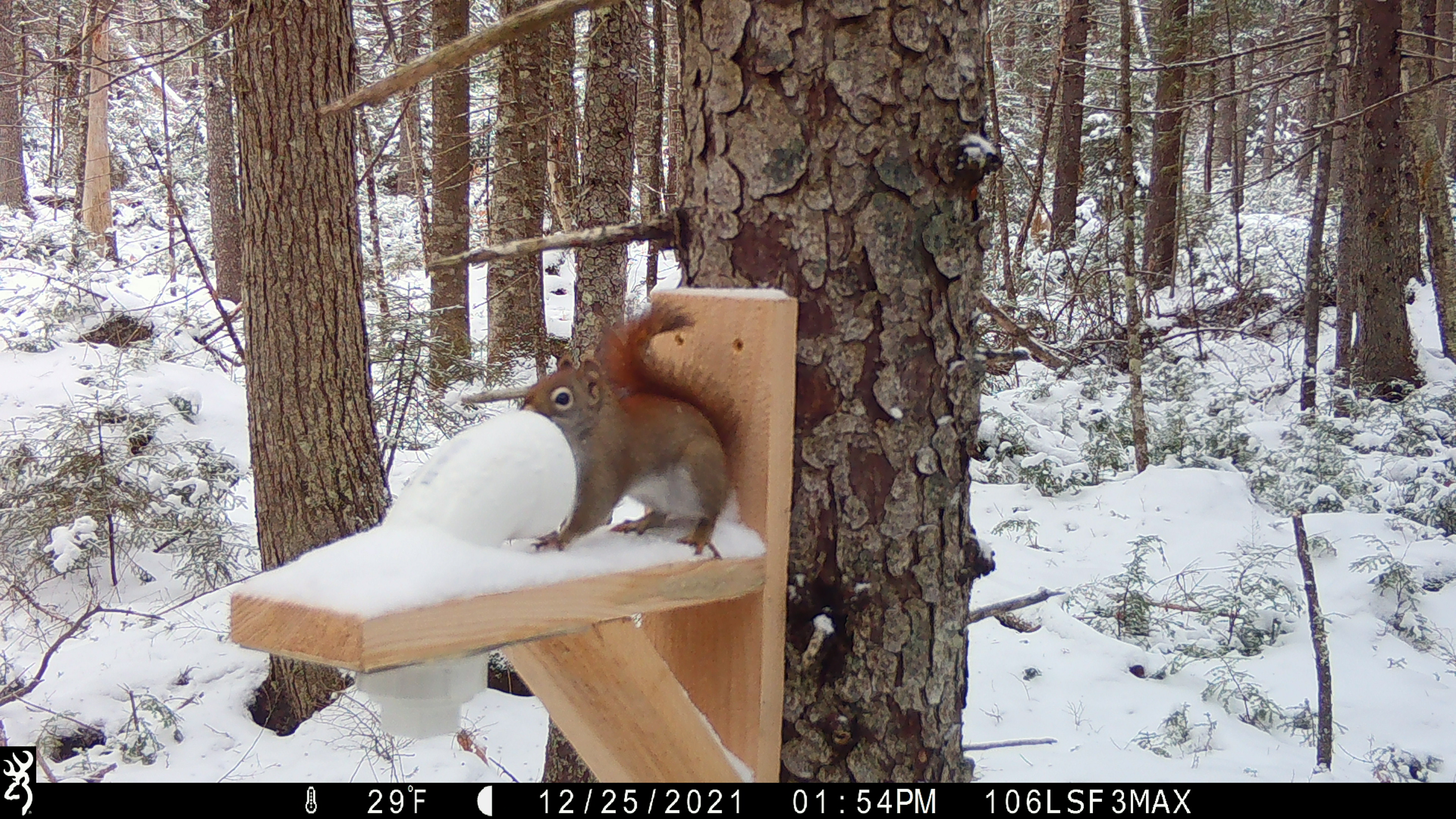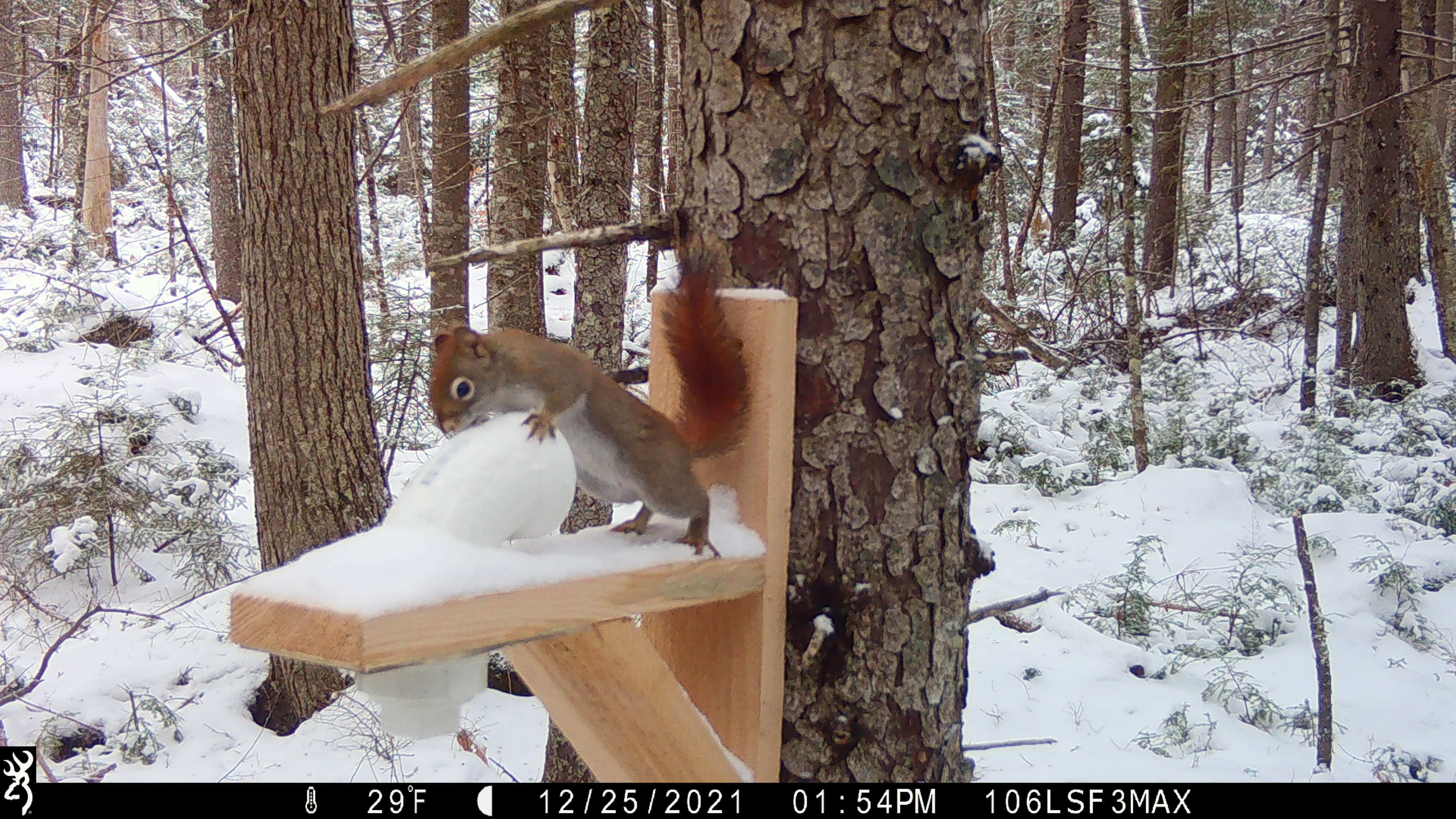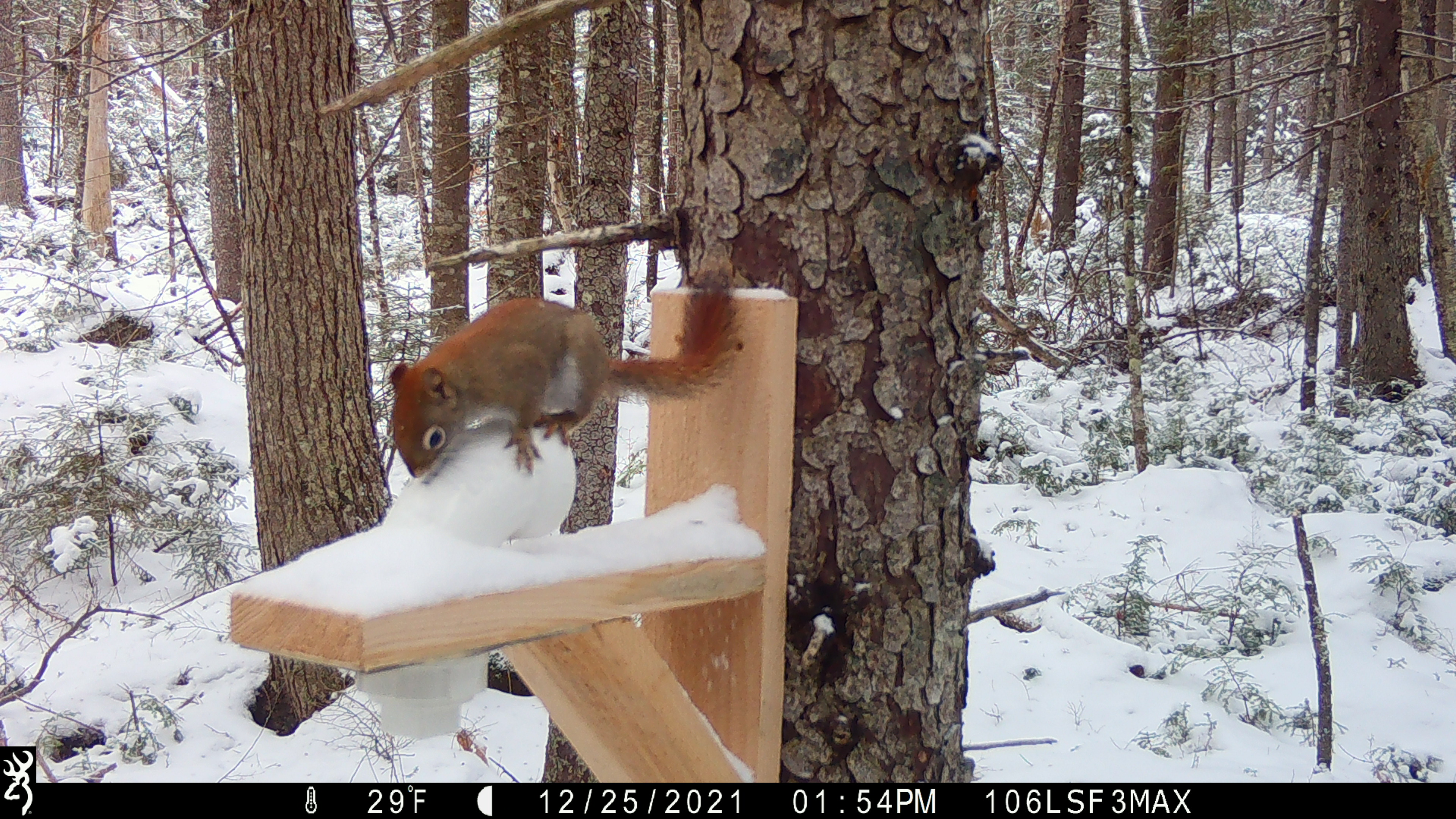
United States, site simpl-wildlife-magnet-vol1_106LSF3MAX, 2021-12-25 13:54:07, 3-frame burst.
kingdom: Animalia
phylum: Chordata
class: Mammalia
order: Rodentia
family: Sciuridae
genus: Tamiasciurus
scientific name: Tamiasciurus hudsonicus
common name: red squirrel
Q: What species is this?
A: Red squirrel (Tamiasciurus hudsonicus).